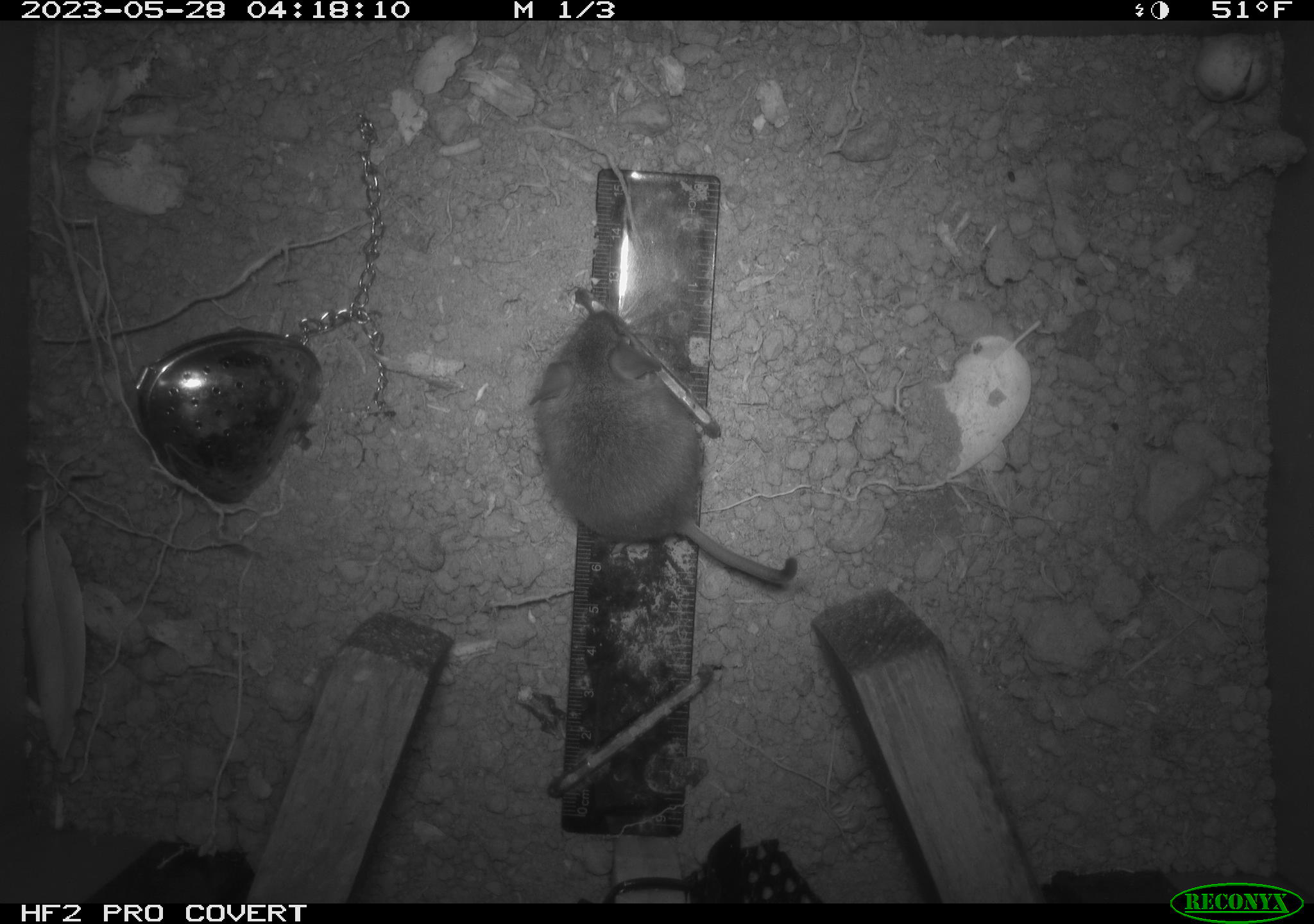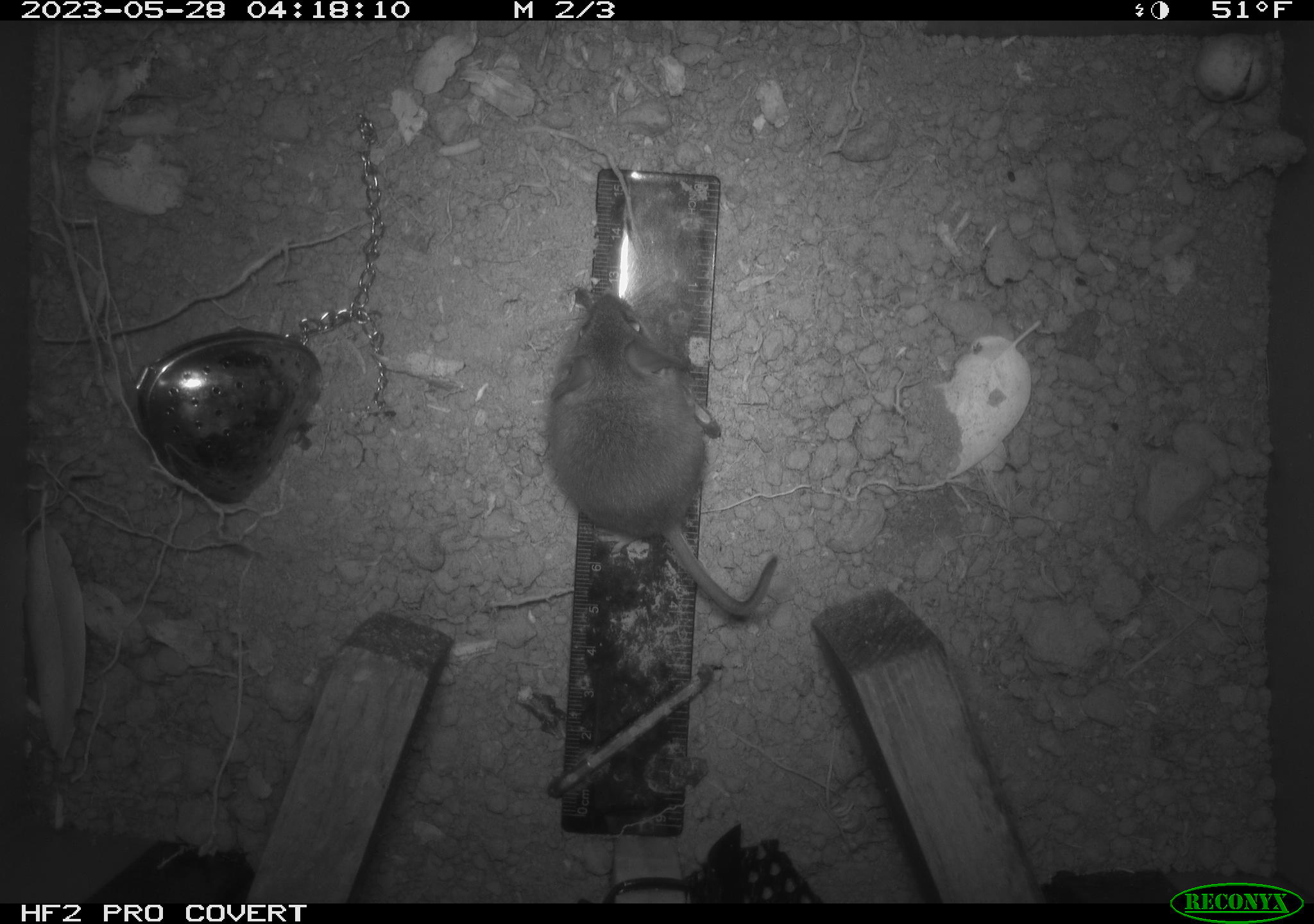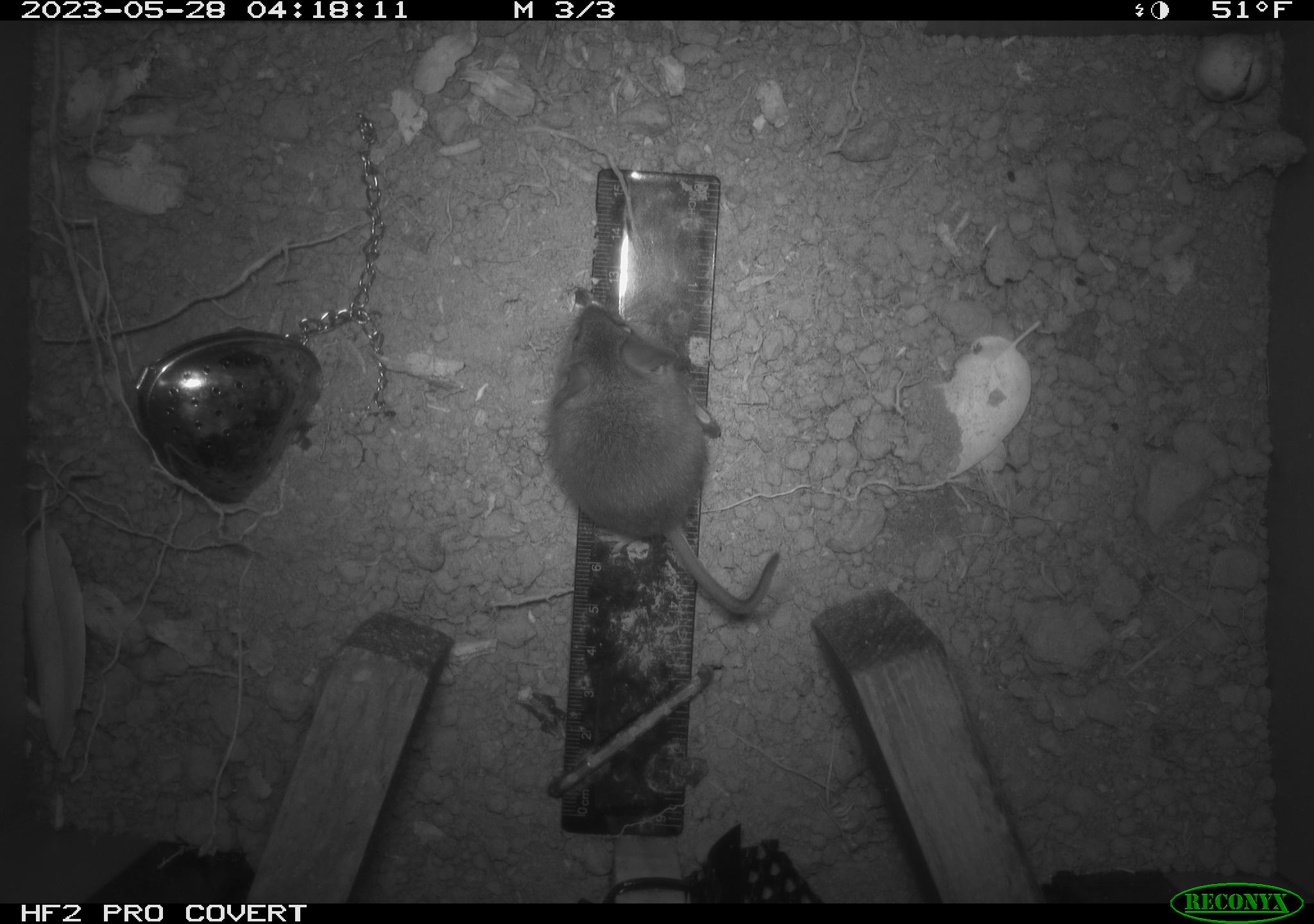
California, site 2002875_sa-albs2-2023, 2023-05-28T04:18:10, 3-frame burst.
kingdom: Animalia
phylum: Chordata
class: Mammalia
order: Rodentia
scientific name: Rodentia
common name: mouse species